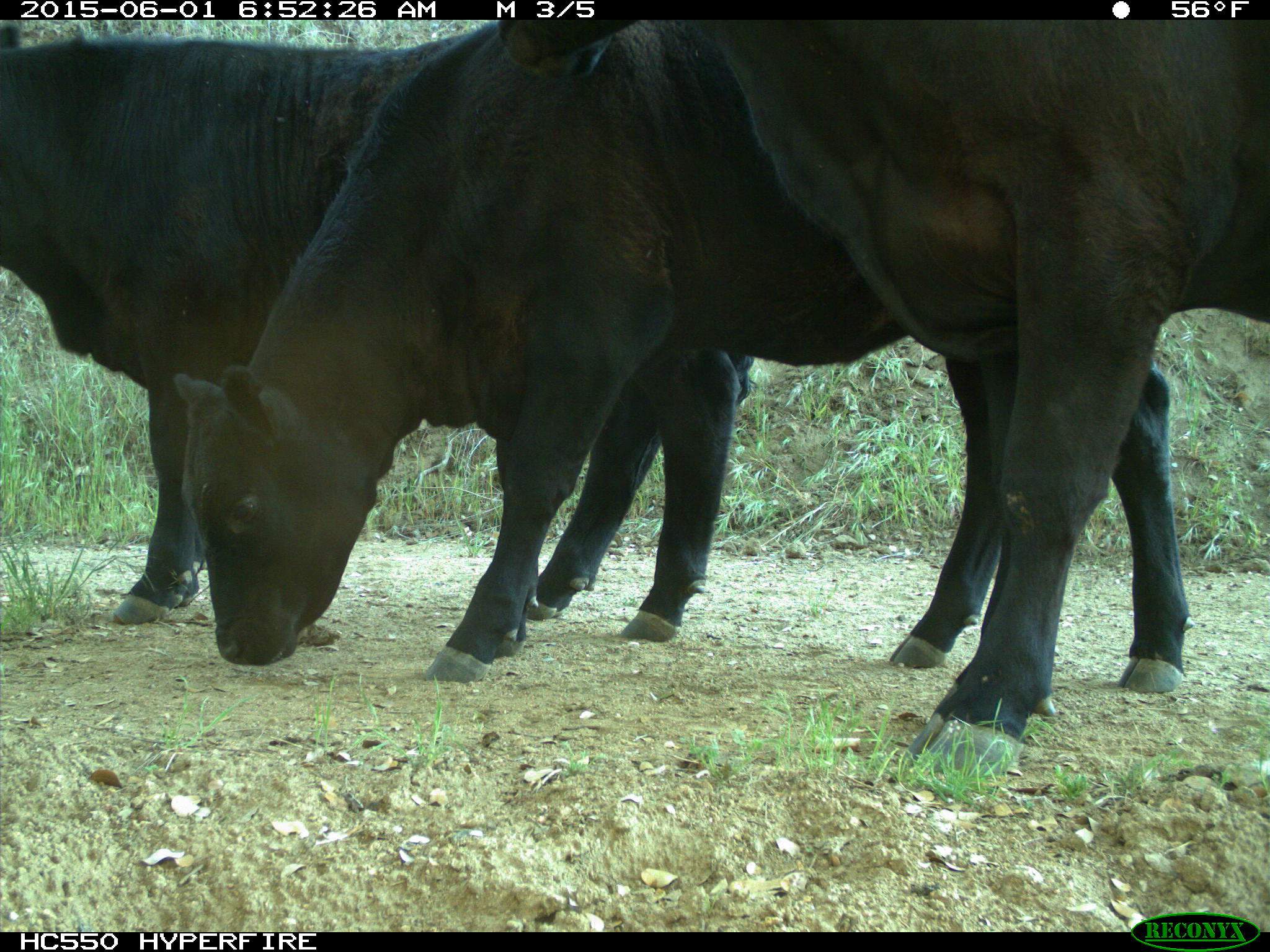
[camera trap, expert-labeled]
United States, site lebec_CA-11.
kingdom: Animalia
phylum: Chordata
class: Mammalia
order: Artiodactyla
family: Bovidae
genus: Bos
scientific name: Bos taurus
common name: domestic cow